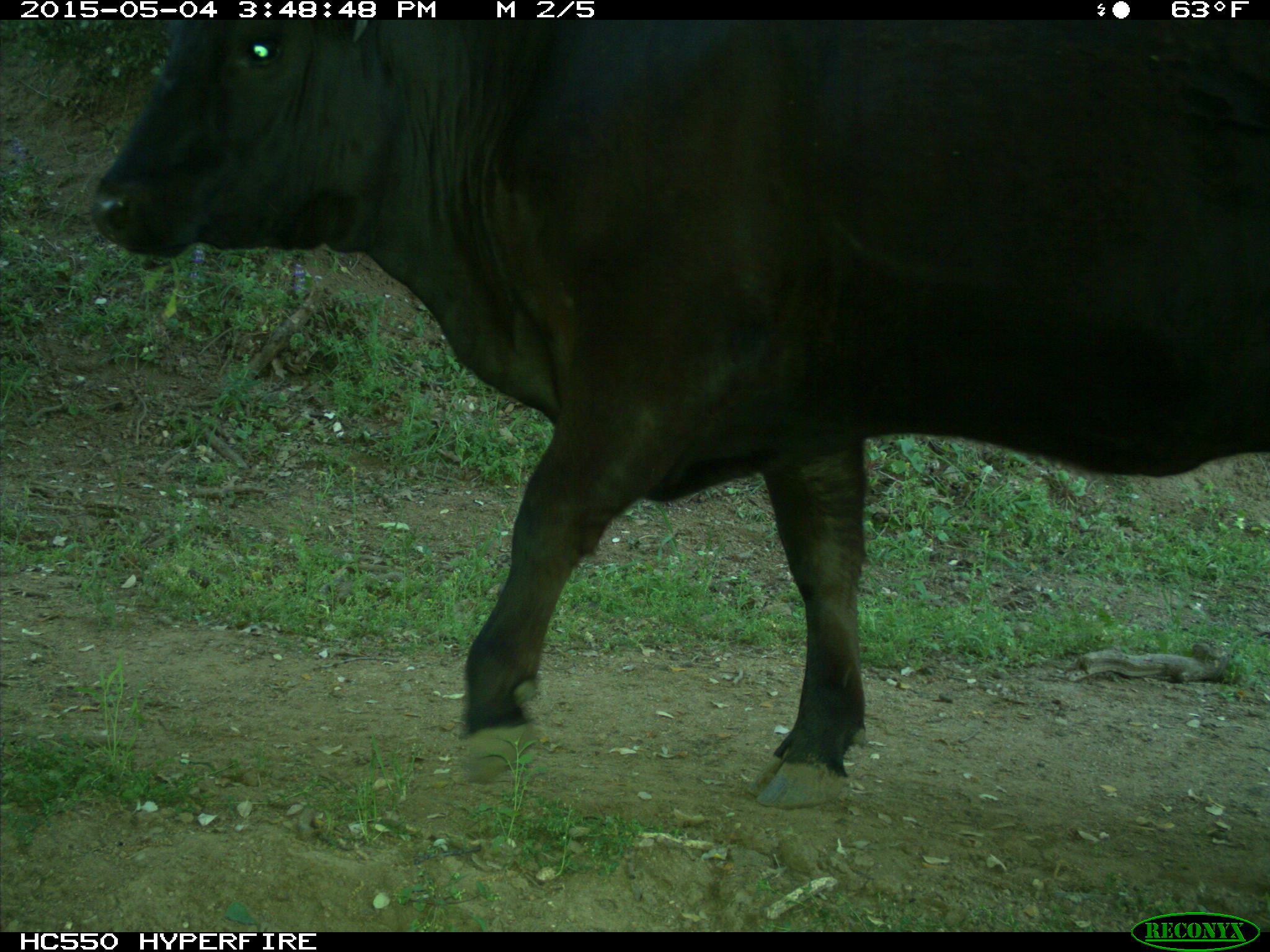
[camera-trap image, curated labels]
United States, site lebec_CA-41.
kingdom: Animalia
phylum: Chordata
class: Mammalia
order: Artiodactyla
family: Bovidae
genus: Bos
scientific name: Bos taurus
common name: domestic cow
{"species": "Bos taurus (domestic cow)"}